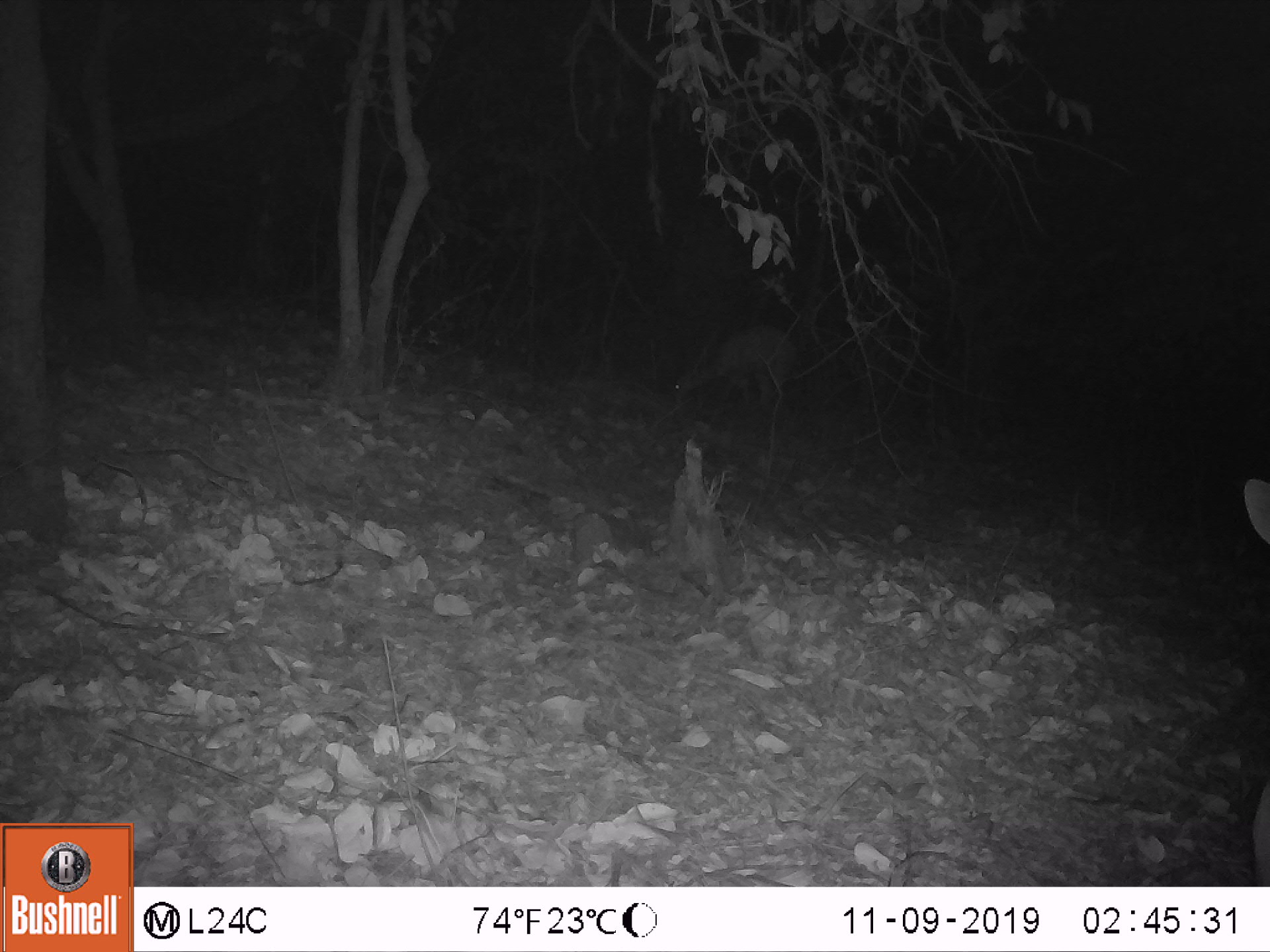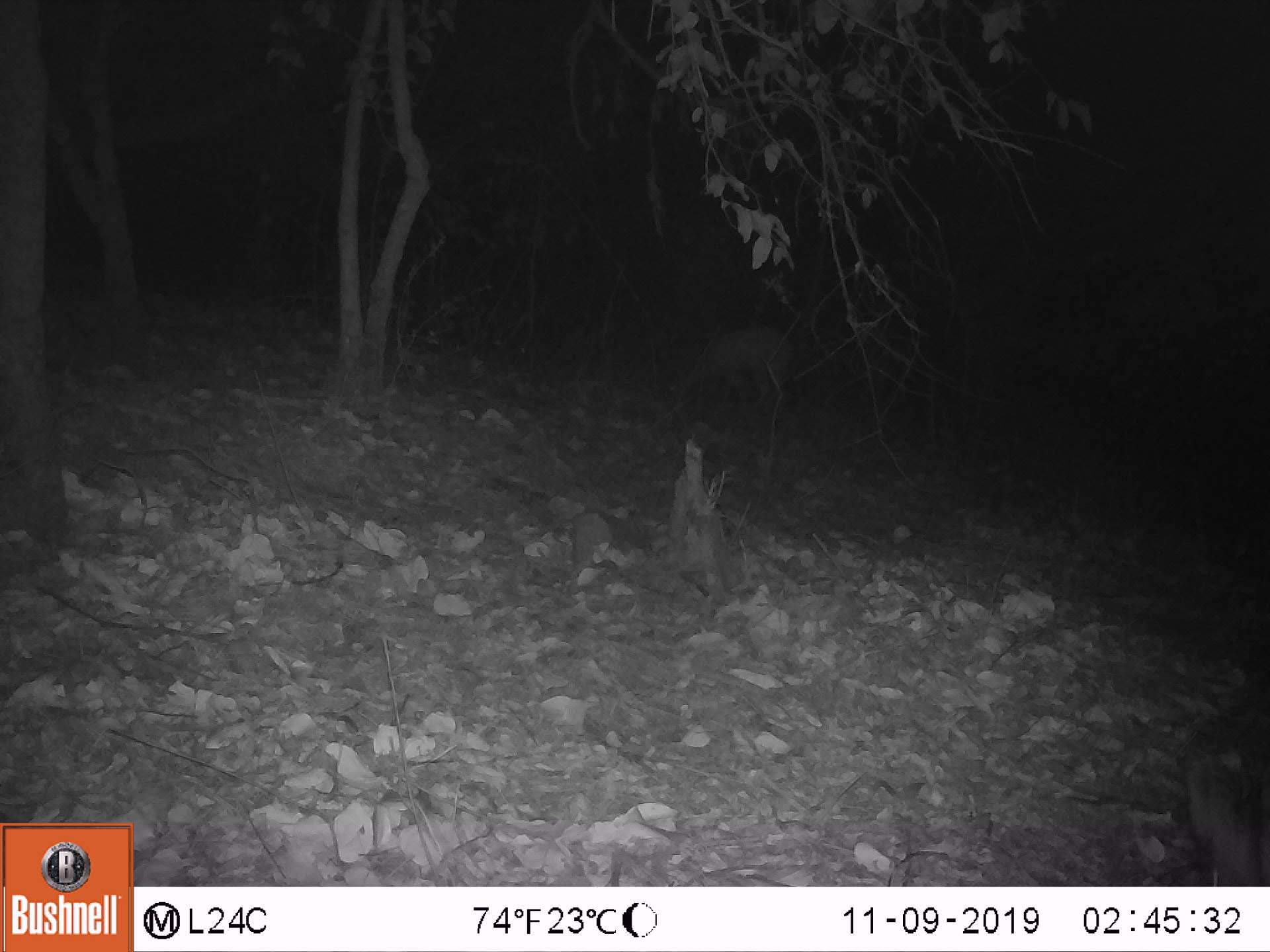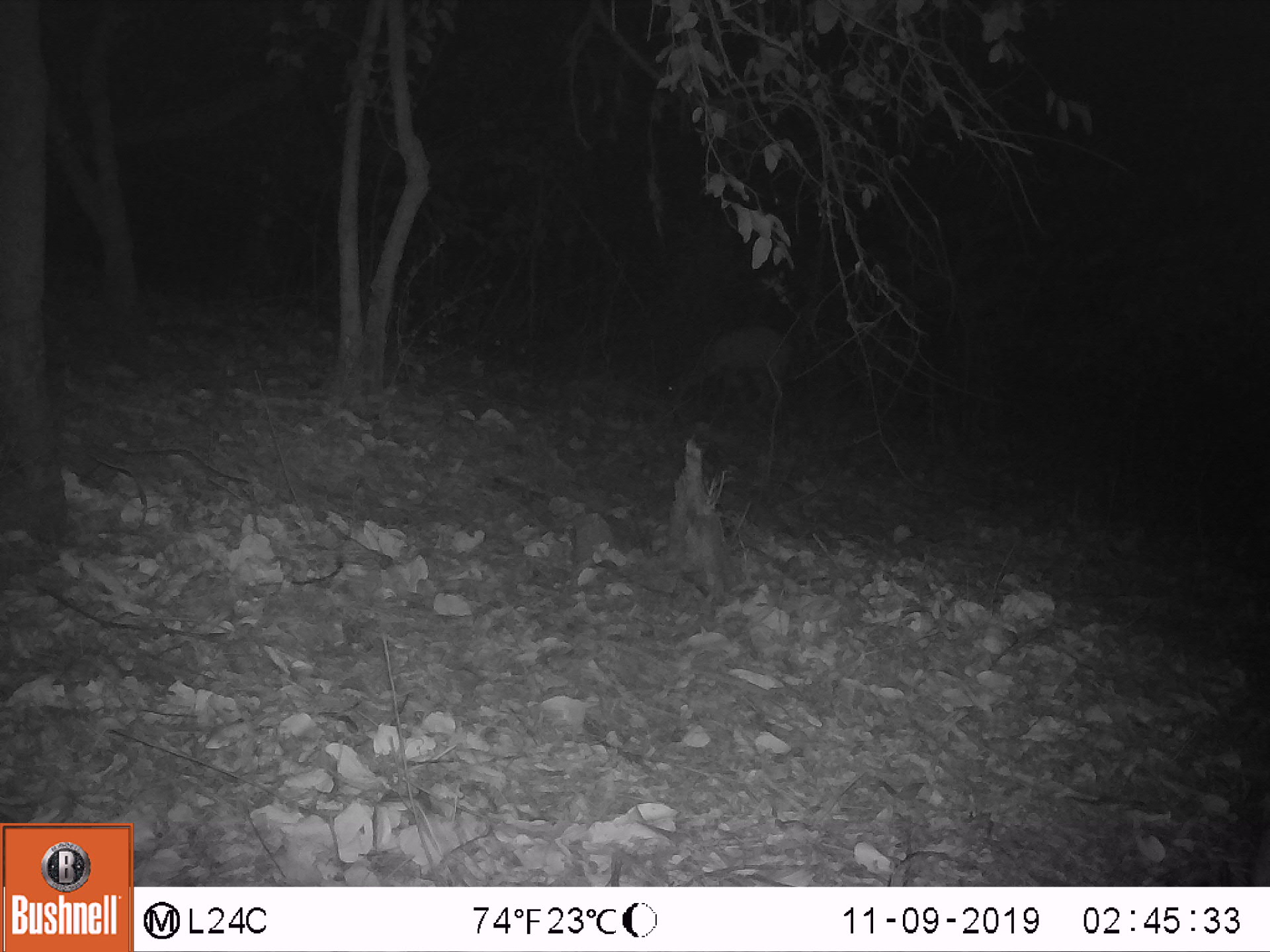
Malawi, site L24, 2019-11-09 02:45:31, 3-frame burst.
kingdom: Animalia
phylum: Chordata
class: Mammalia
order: Artiodactyla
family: Bovidae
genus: Tragelaphus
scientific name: Tragelaphus sylvaticus sylvaticus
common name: cape bushbuck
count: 1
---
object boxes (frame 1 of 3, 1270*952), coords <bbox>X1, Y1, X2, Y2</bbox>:
cape bushbuck: <bbox>662, 308, 798, 419</bbox>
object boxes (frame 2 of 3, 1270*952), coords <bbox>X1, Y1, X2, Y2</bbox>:
cape bushbuck: <bbox>657, 313, 795, 425</bbox>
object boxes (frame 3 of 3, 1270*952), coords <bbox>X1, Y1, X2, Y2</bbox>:
cape bushbuck: <bbox>652, 317, 797, 416</bbox>